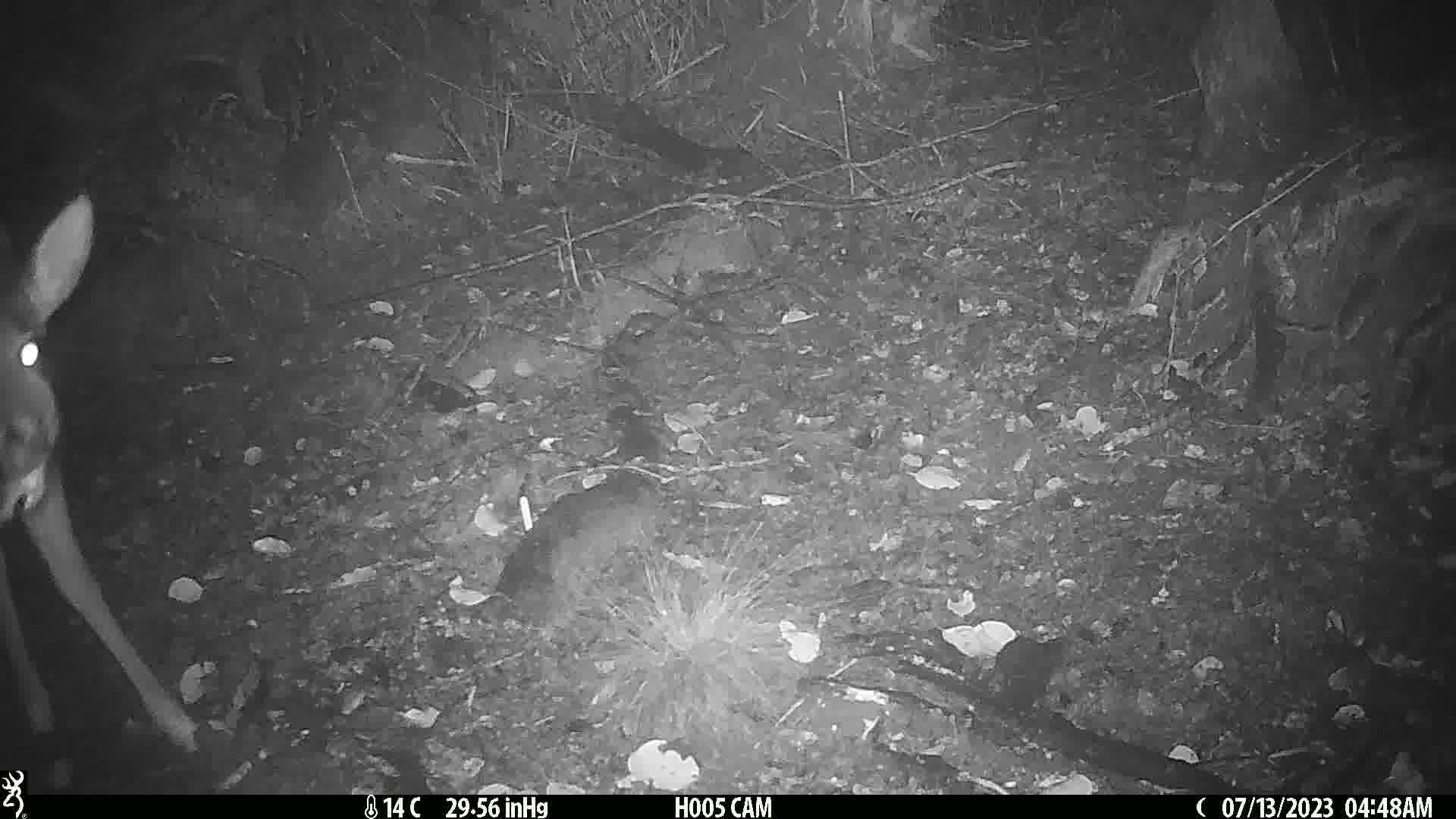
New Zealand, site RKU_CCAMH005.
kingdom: Animalia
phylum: Chordata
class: Mammalia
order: Artiodactyla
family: Cervidae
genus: Odocoileus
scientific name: Odocoileus virginianus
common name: white-tailed deer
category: white tailed deer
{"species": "white tailed deer (white-tailed deer) (Odocoileus virginianus)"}